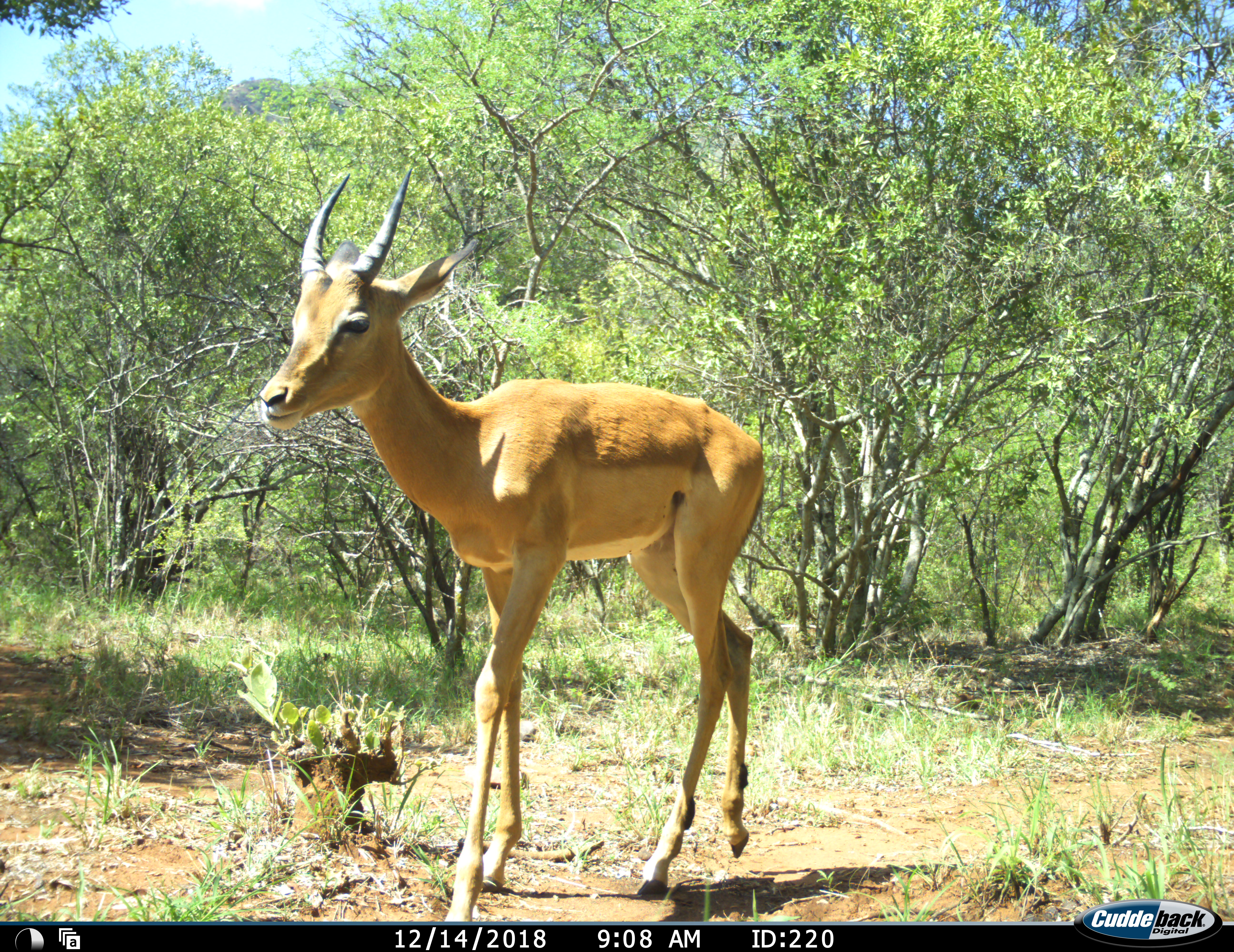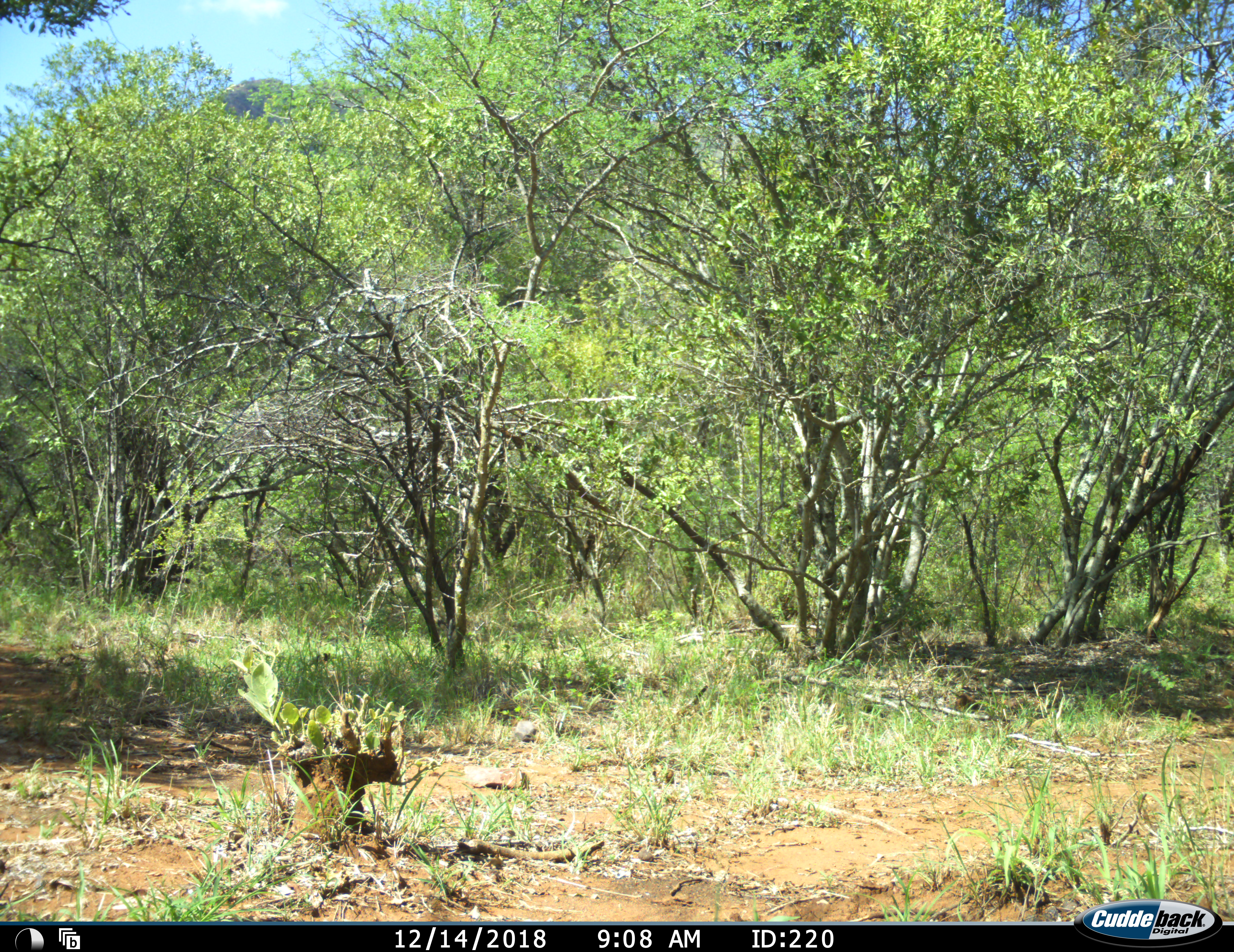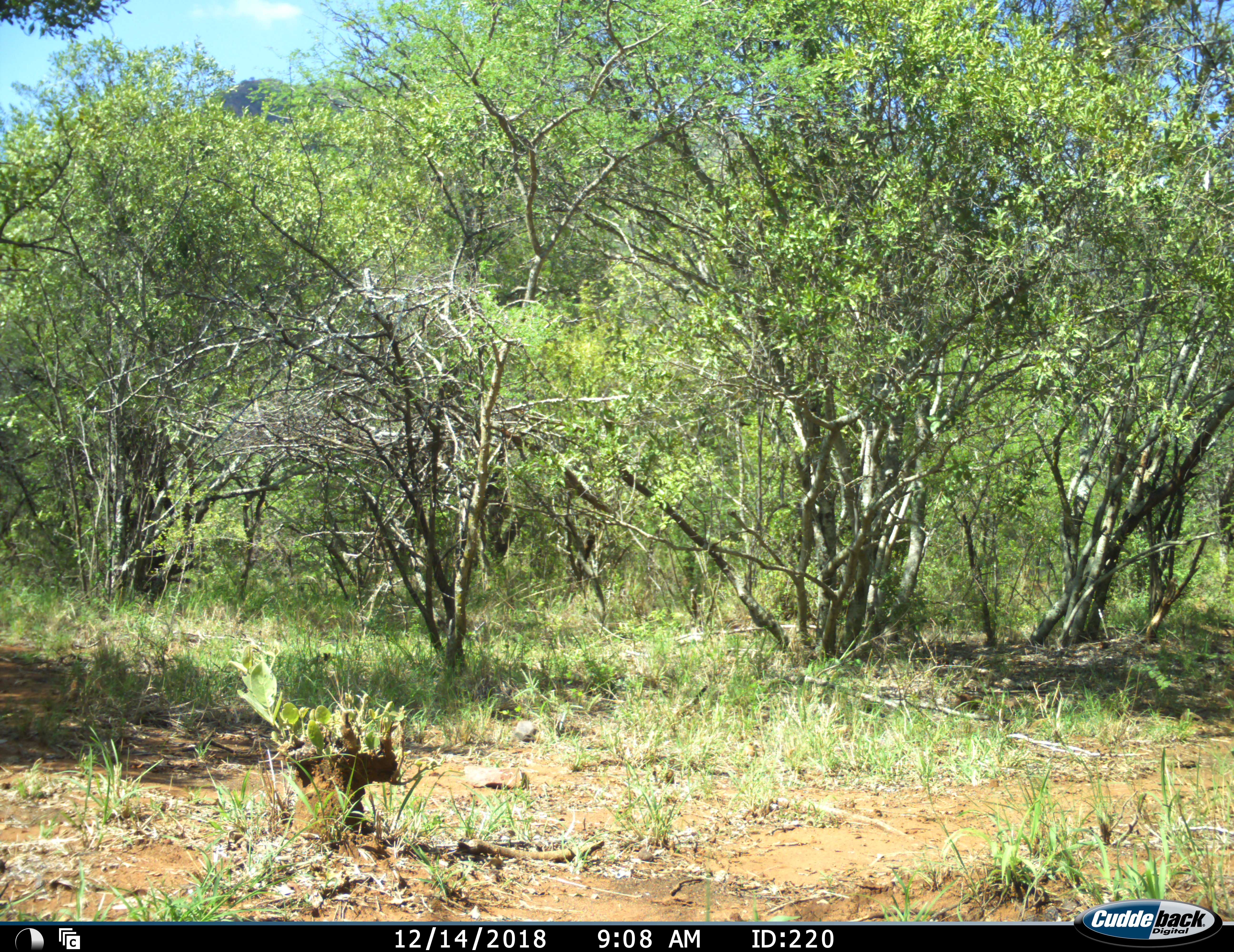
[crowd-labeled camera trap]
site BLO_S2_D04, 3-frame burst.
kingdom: Animalia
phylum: Chordata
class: Mammalia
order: Artiodactyla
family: Bovidae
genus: Aepyceros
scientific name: Aepyceros melampus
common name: impala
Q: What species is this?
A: Impala (Aepyceros melampus).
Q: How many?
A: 1.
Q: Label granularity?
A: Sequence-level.